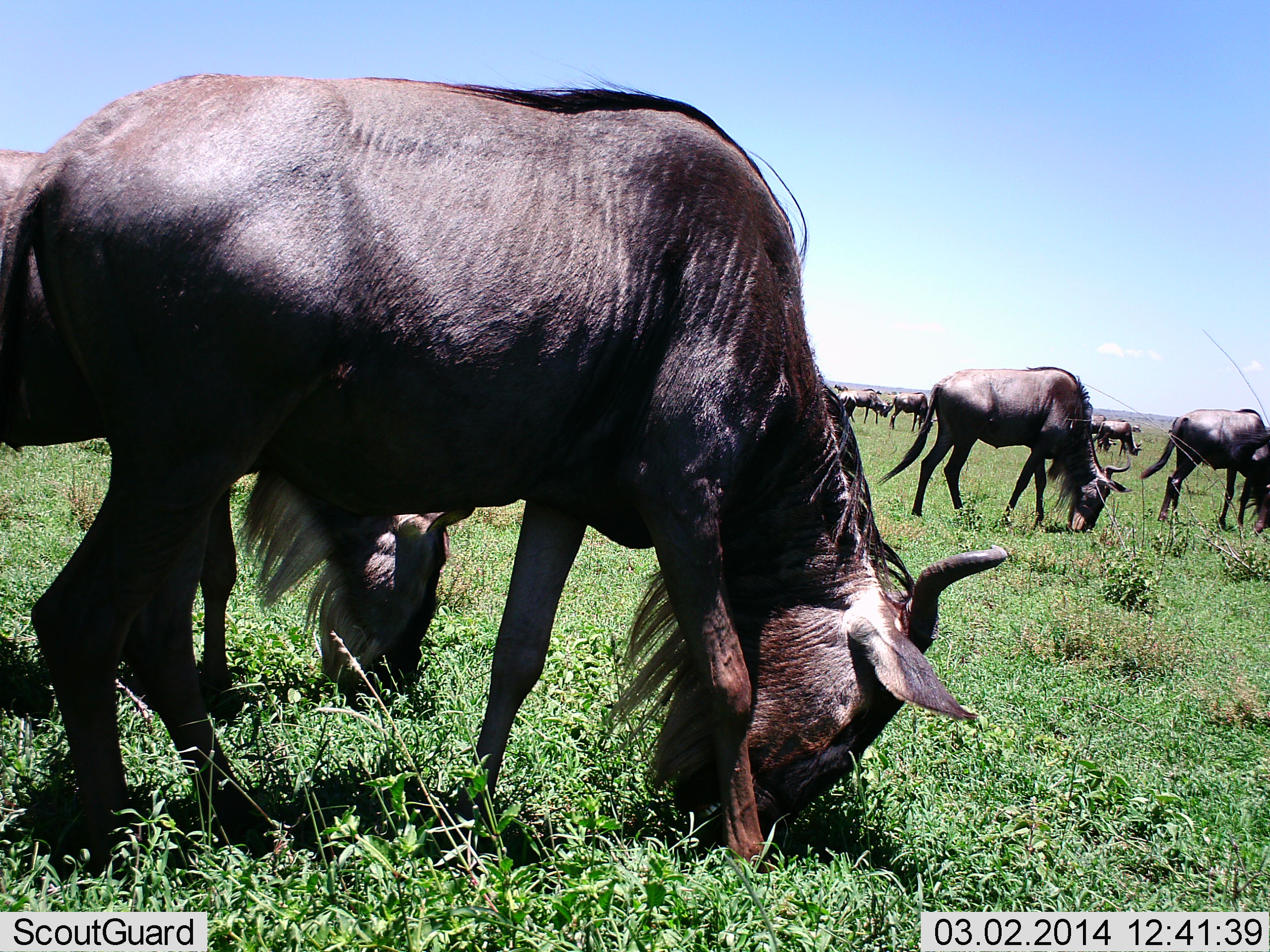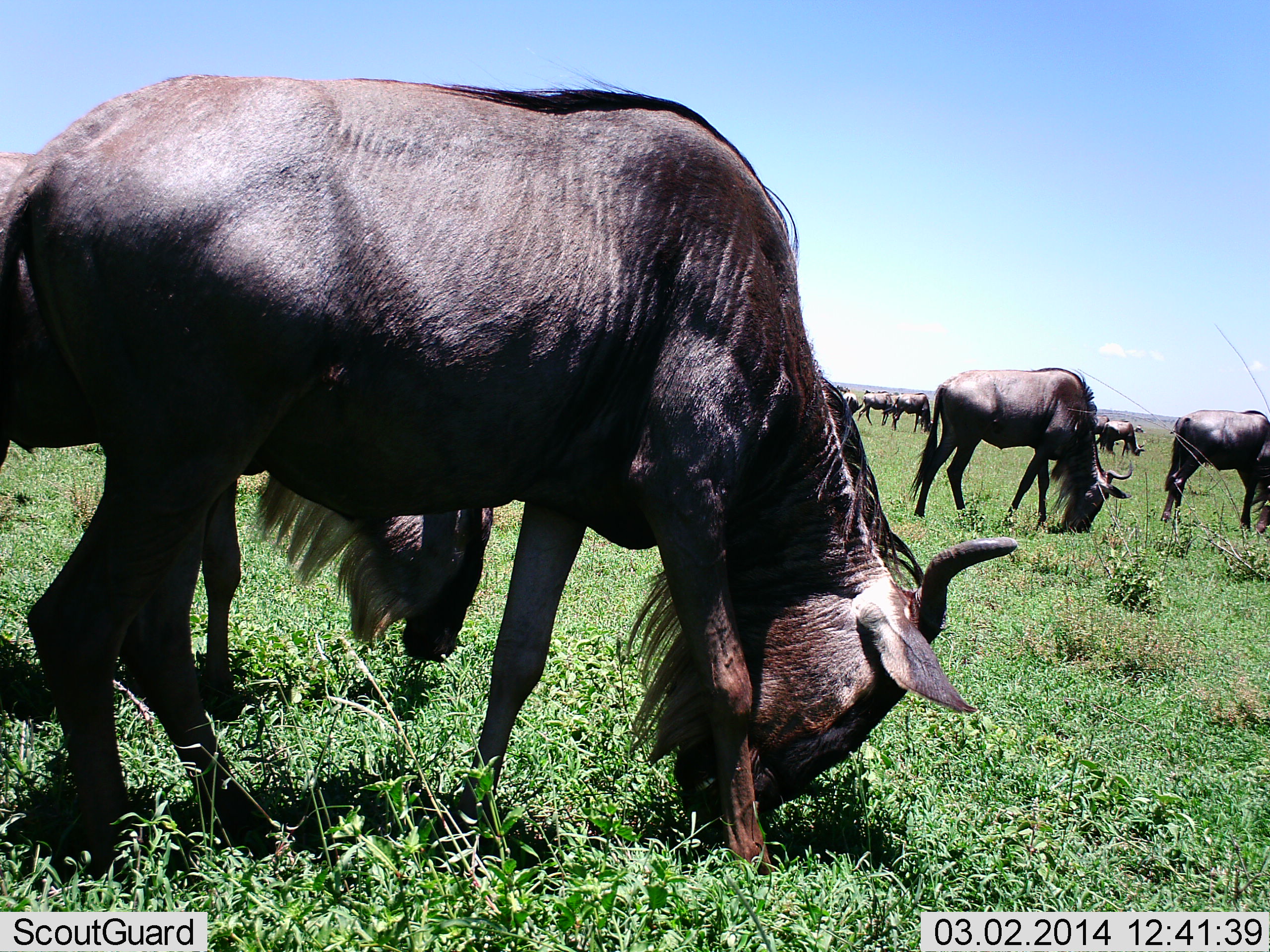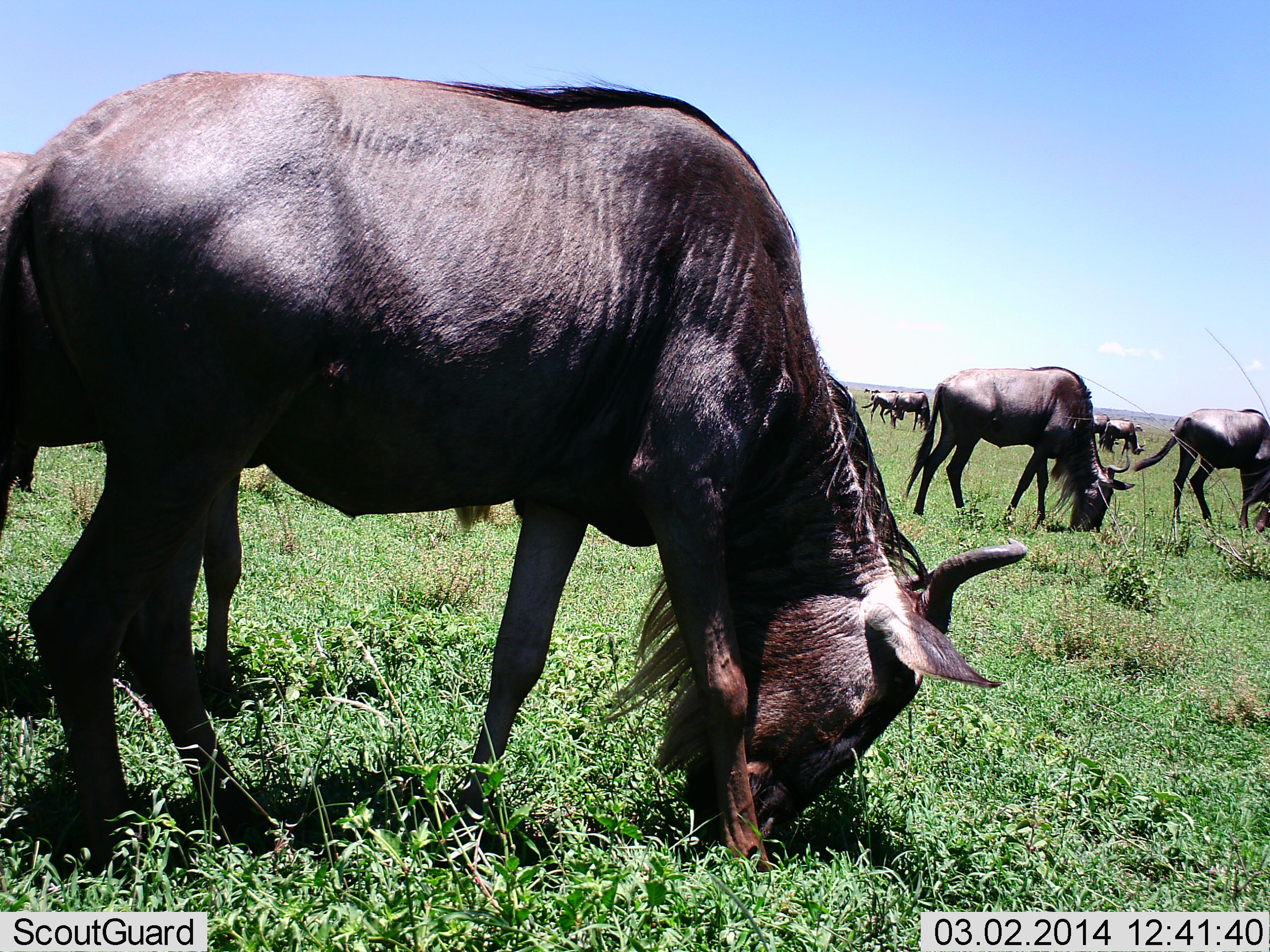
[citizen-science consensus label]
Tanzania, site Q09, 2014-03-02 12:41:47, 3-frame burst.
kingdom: Animalia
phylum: Chordata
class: Mammalia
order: Artiodactyla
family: Bovidae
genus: Connochaetes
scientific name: Connochaetes taurinus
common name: blue wildebeest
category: wildebeest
Wildebeest (blue wildebeest) (Connochaetes taurinus), count 11-50. Behavior (volunteer vote fractions): standing 20%, resting 0%, moving 10%, interacting 0%. Young present (vote fraction): 0%. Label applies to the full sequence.